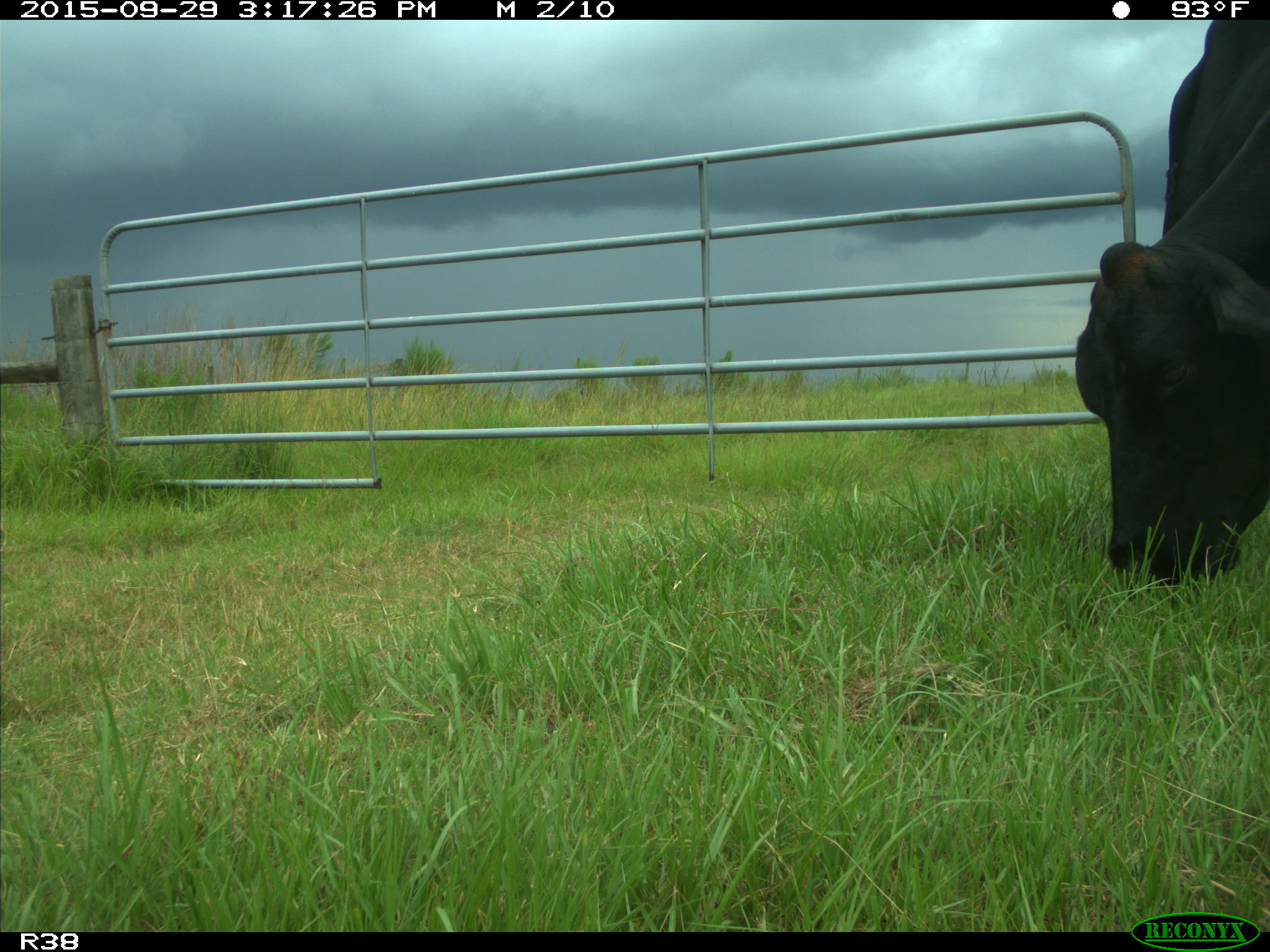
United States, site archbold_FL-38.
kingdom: Animalia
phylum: Chordata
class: Mammalia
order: Artiodactyla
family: Bovidae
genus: Bos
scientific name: Bos taurus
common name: domestic cow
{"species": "Bos taurus (domestic cow)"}